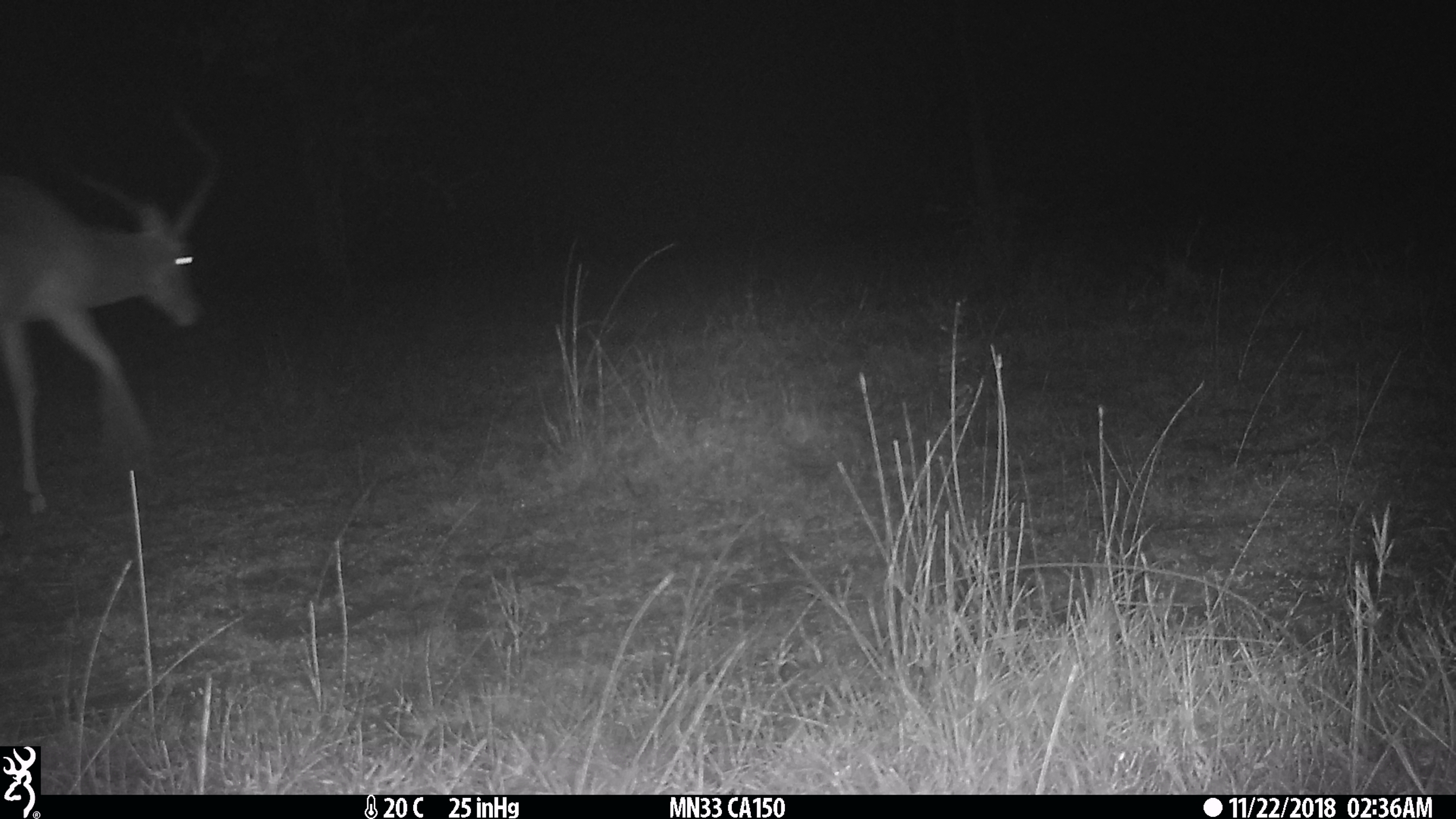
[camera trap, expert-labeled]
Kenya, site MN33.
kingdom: Animalia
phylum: Chordata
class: Mammalia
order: Artiodactyla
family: Bovidae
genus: Aepyceros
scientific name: Aepyceros melampus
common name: impala